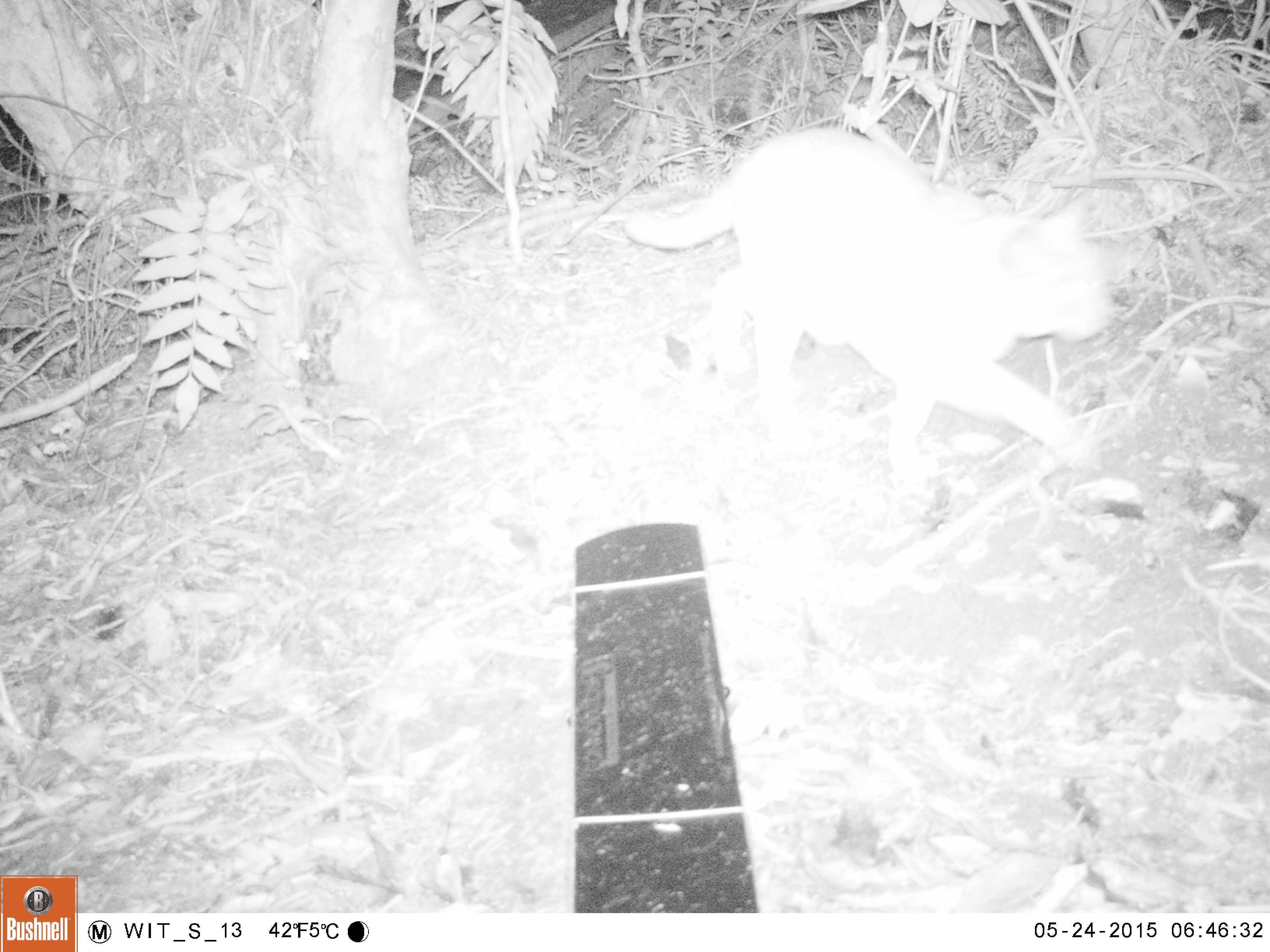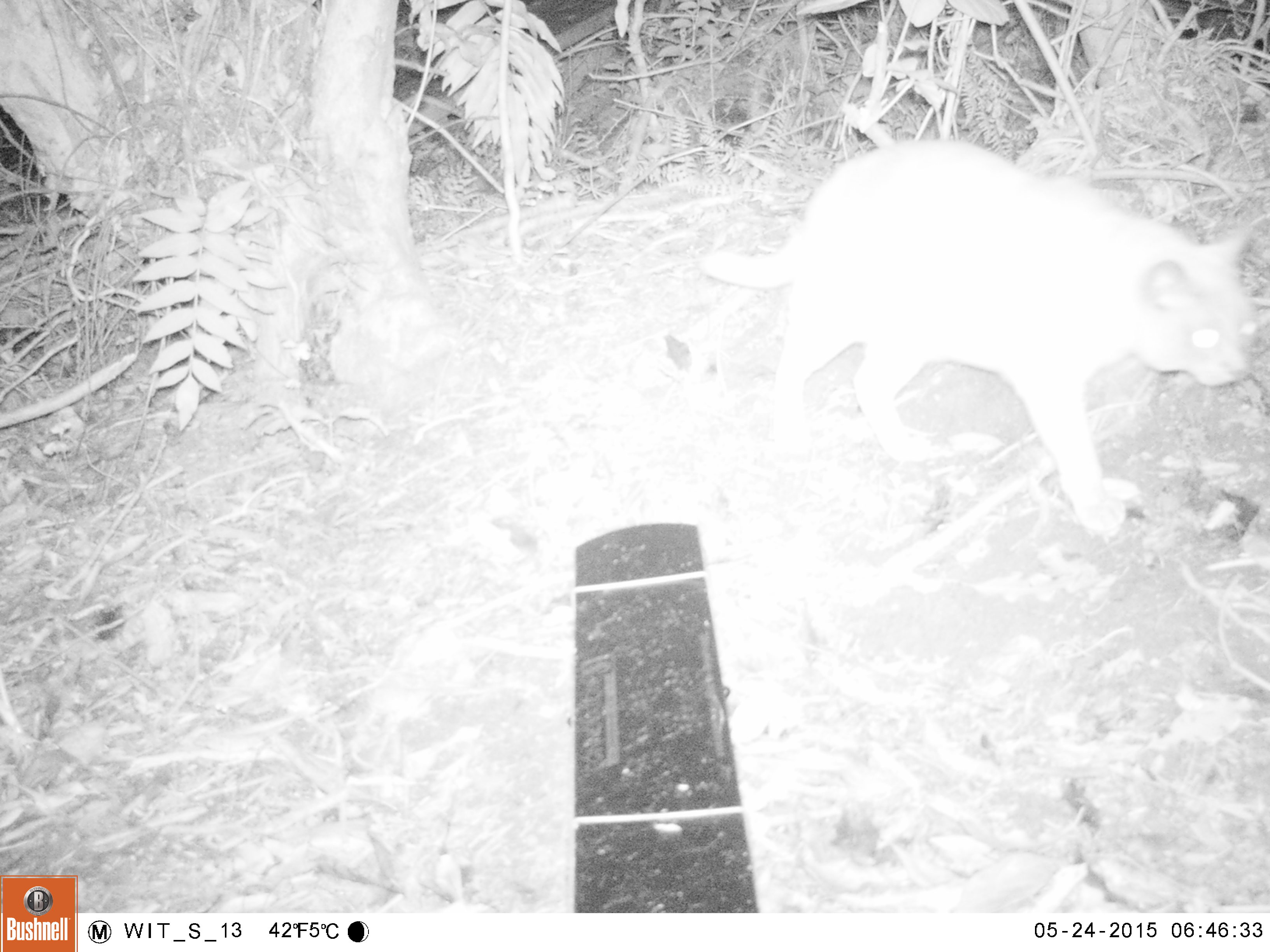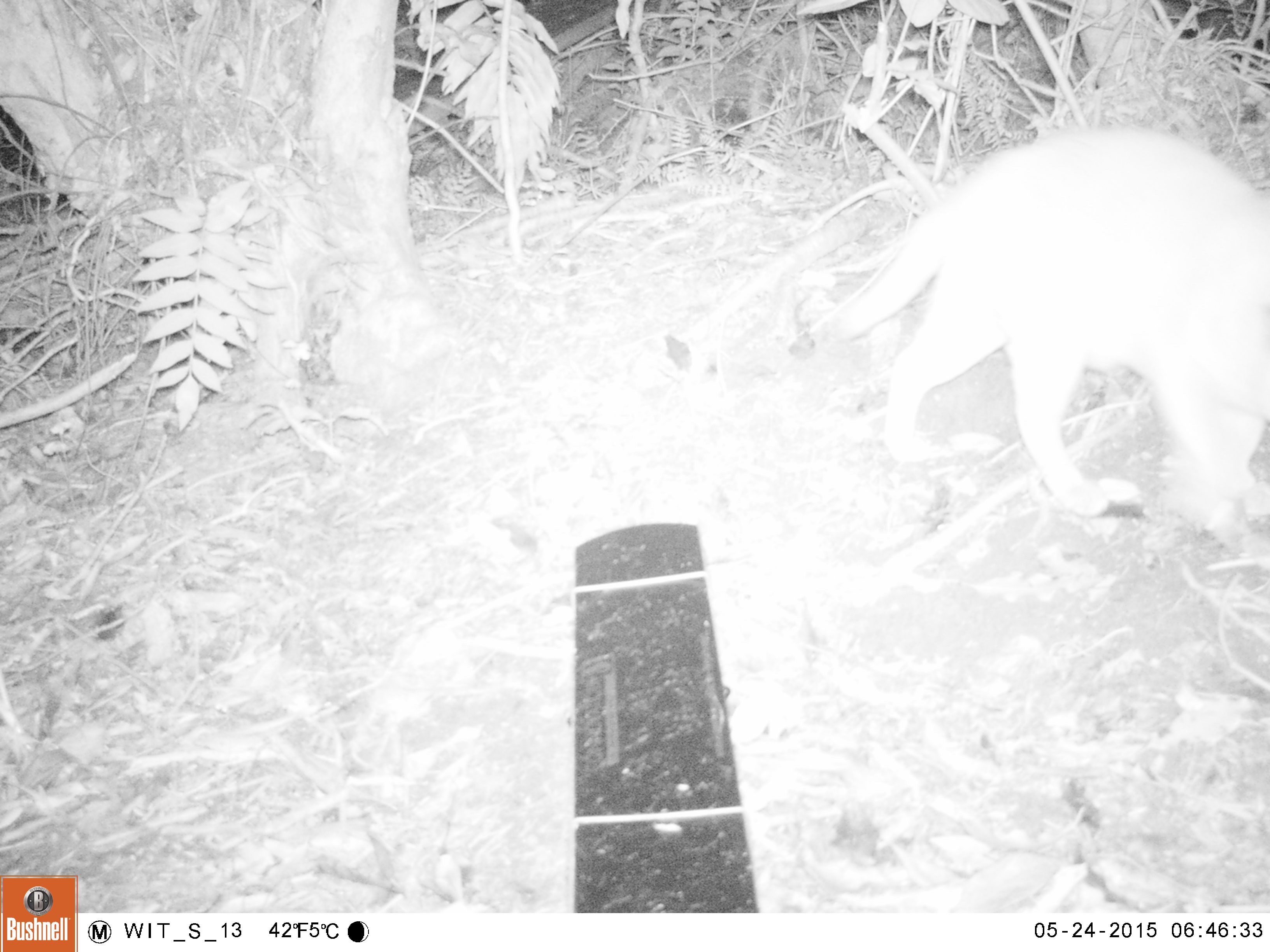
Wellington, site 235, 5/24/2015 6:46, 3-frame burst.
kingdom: Animalia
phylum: Chordata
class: Mammalia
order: Carnivora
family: Felidae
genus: Felis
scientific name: Felis catus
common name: cat